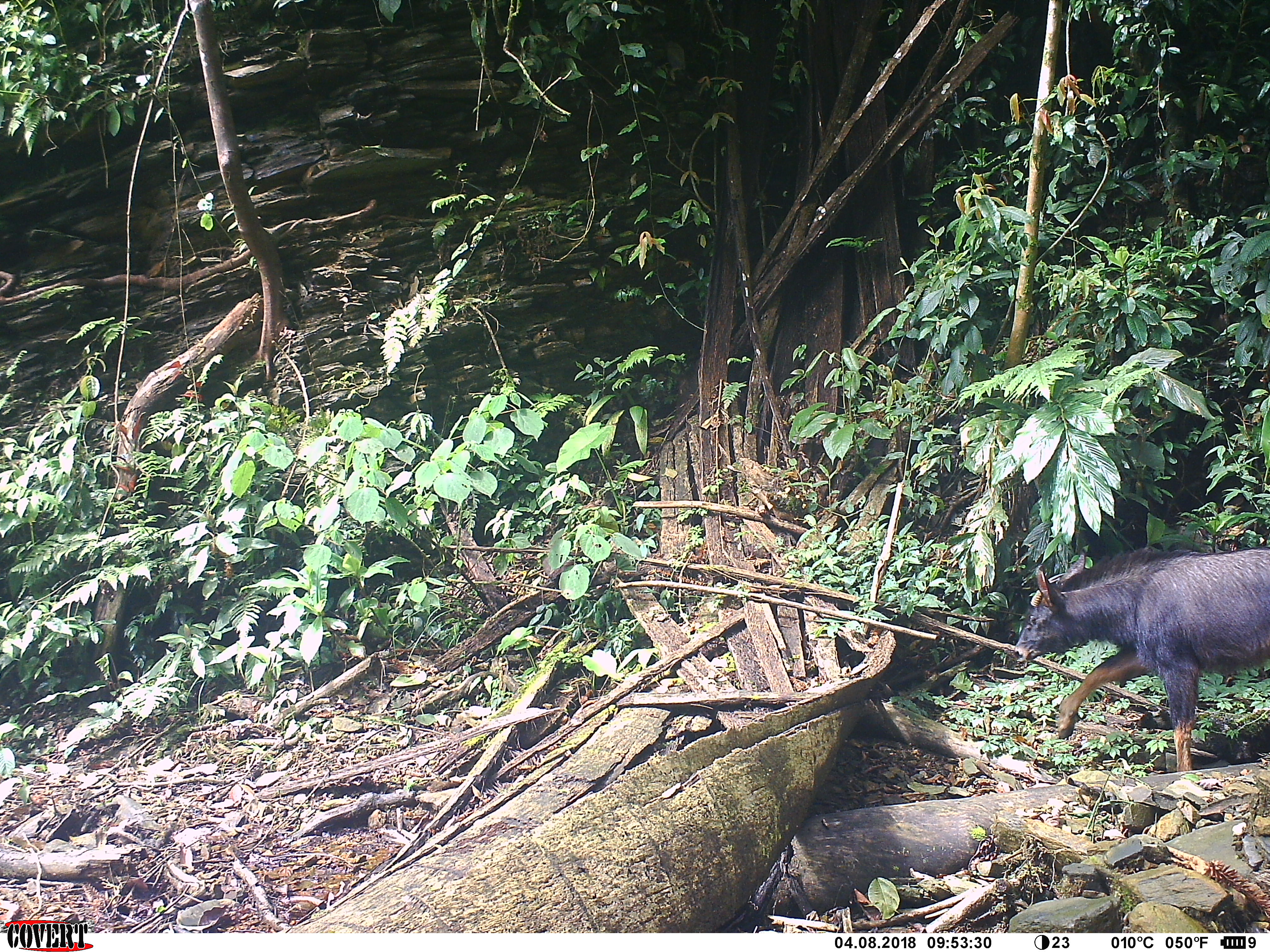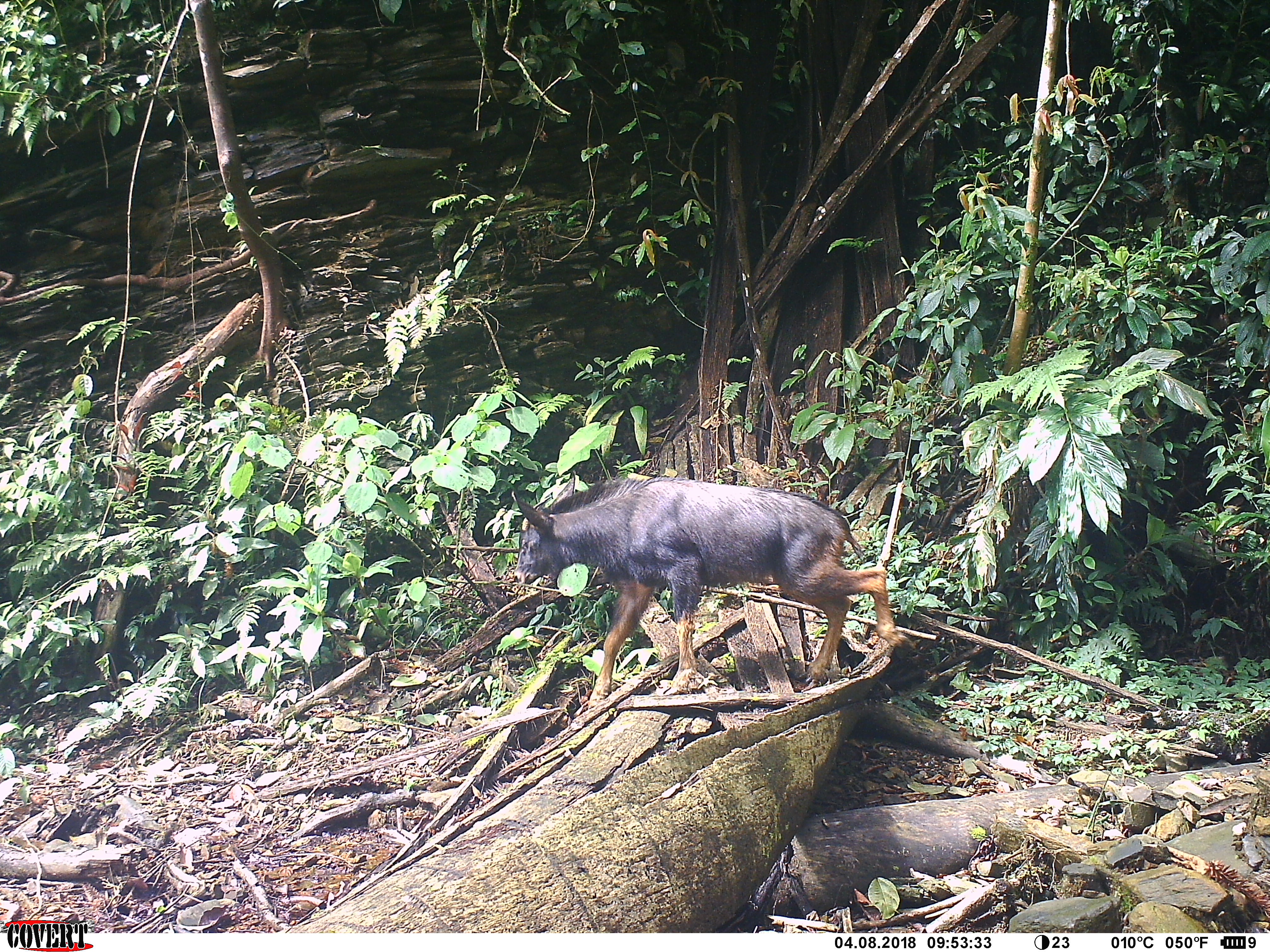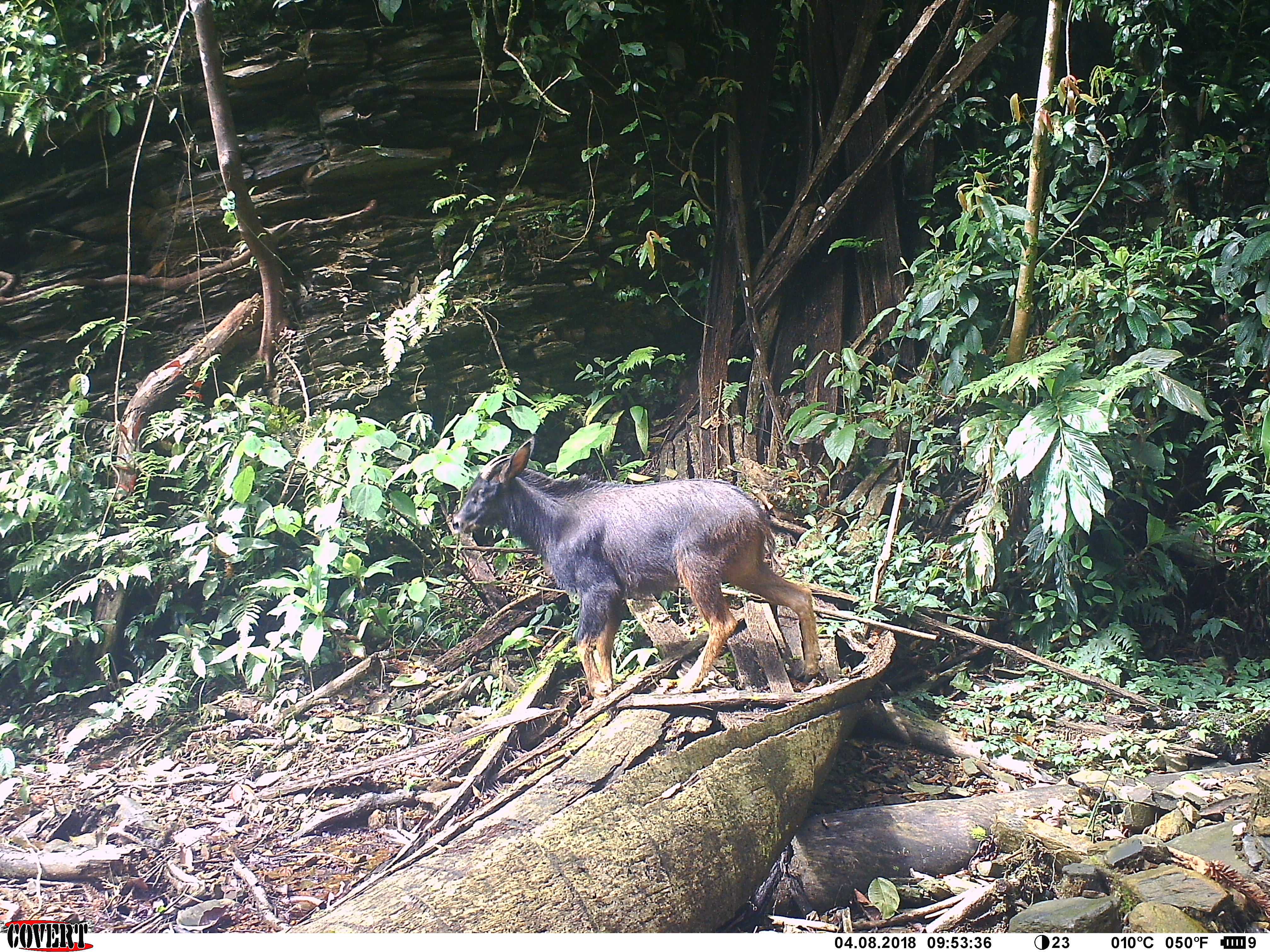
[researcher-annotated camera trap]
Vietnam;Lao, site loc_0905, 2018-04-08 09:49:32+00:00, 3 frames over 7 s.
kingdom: Animalia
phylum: Chordata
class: Mammalia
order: Artiodactyla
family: Bovidae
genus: Capricornis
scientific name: Capricornis sumatraensis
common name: chinese serow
Chinese serow (Capricornis sumatraensis). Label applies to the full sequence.